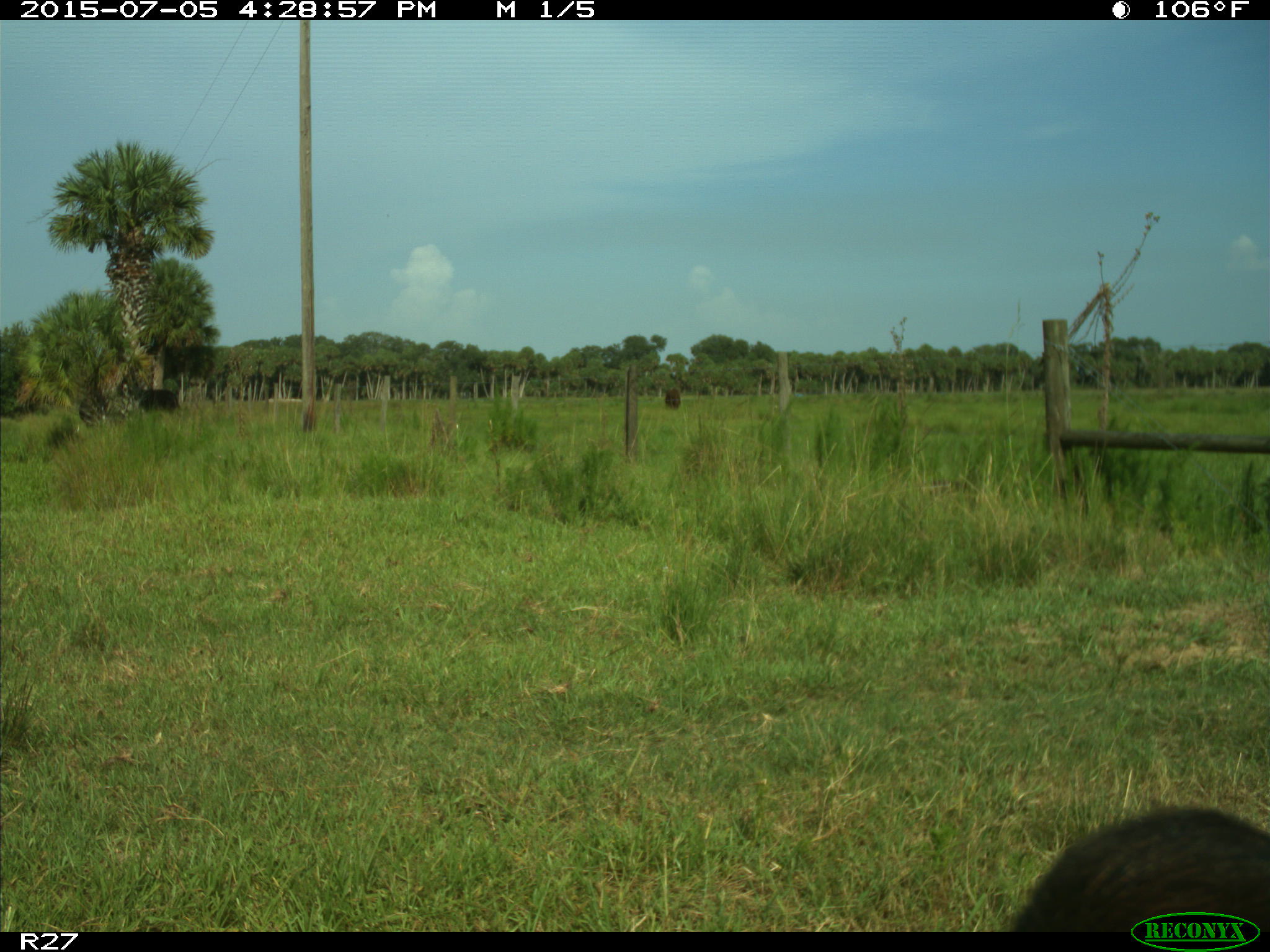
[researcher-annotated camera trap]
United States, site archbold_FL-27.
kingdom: Animalia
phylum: Chordata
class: Mammalia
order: Artiodactyla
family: Bovidae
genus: Bos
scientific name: Bos taurus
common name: domestic cow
Bos taurus (domestic cow).